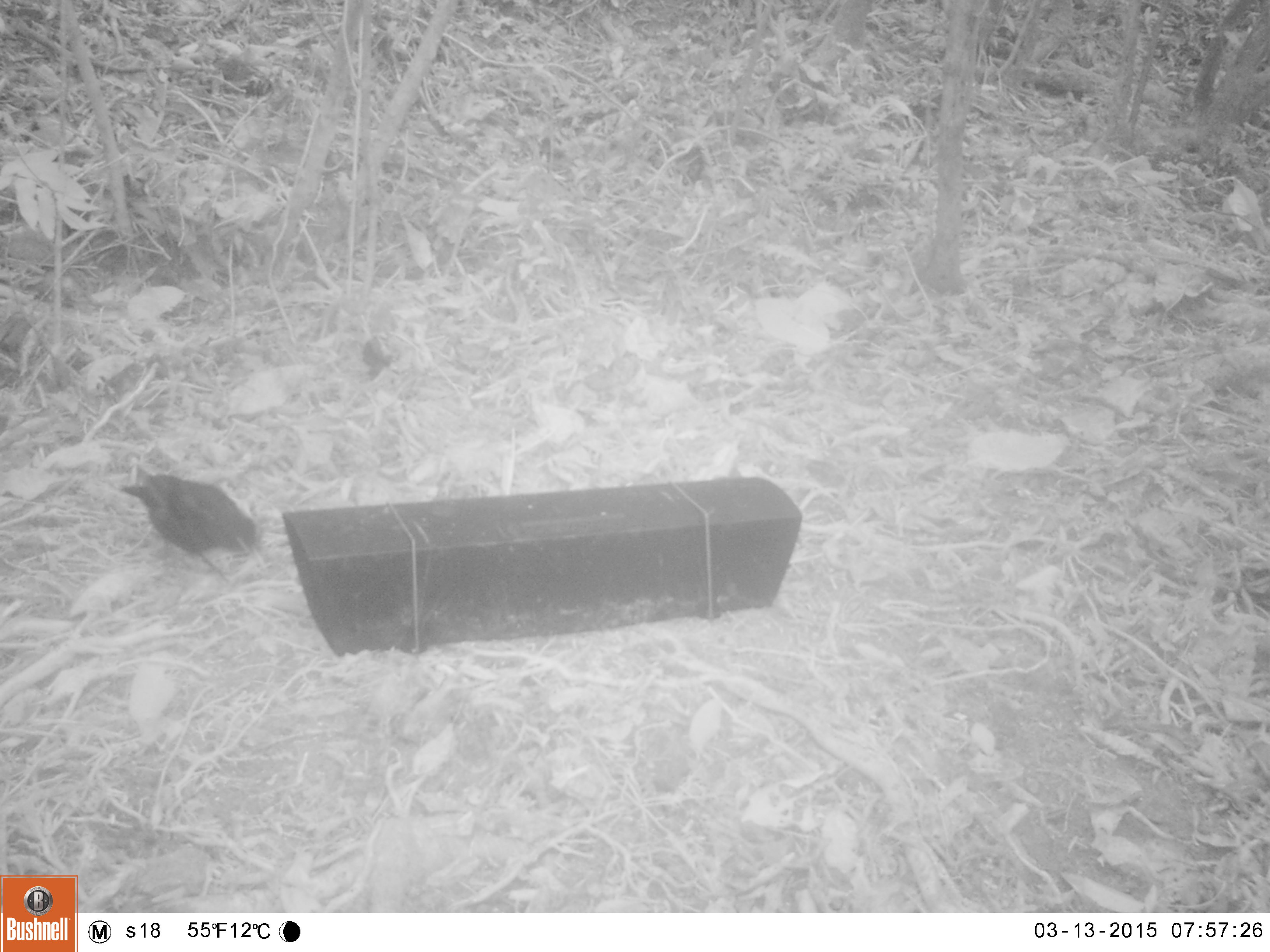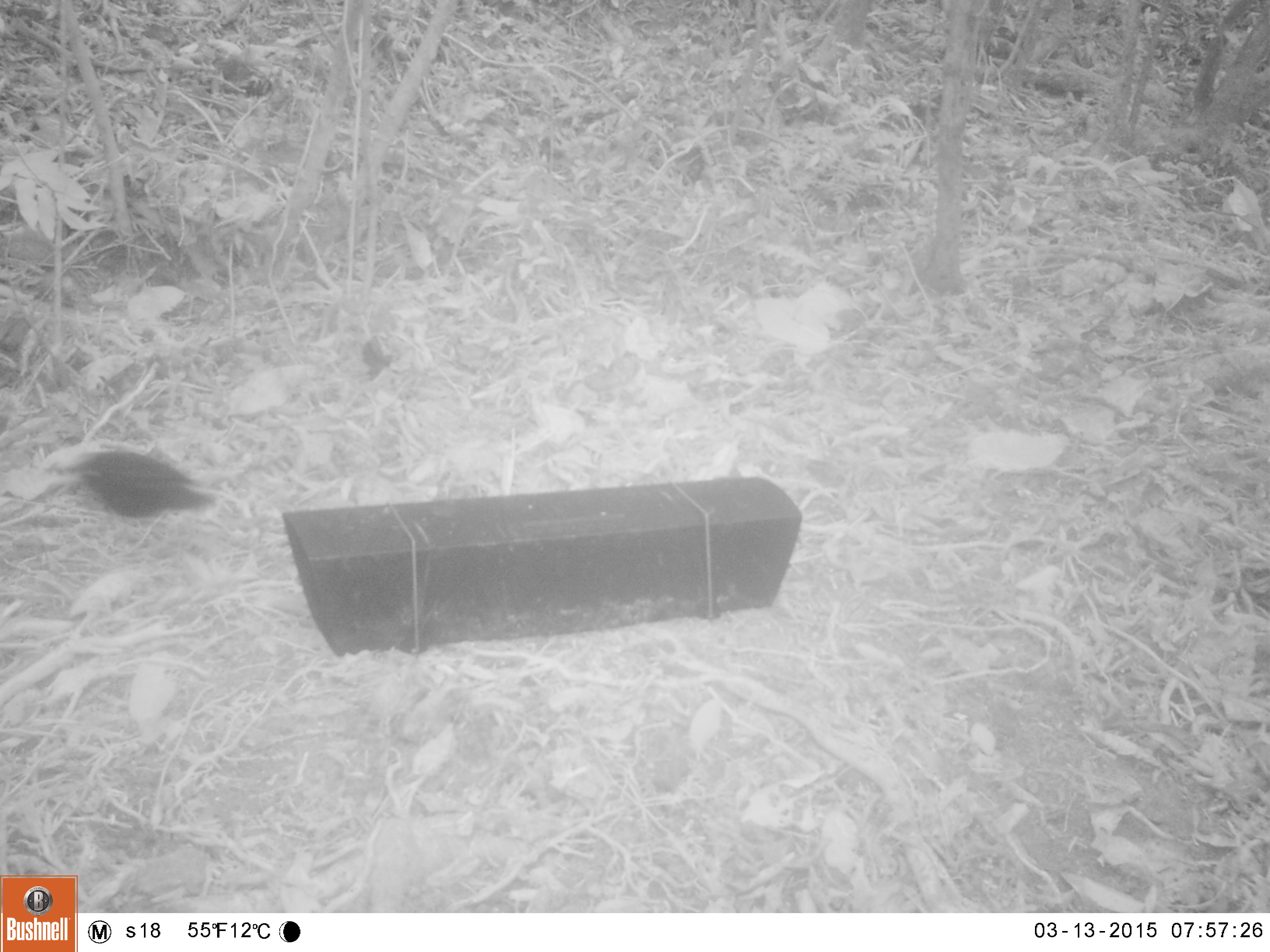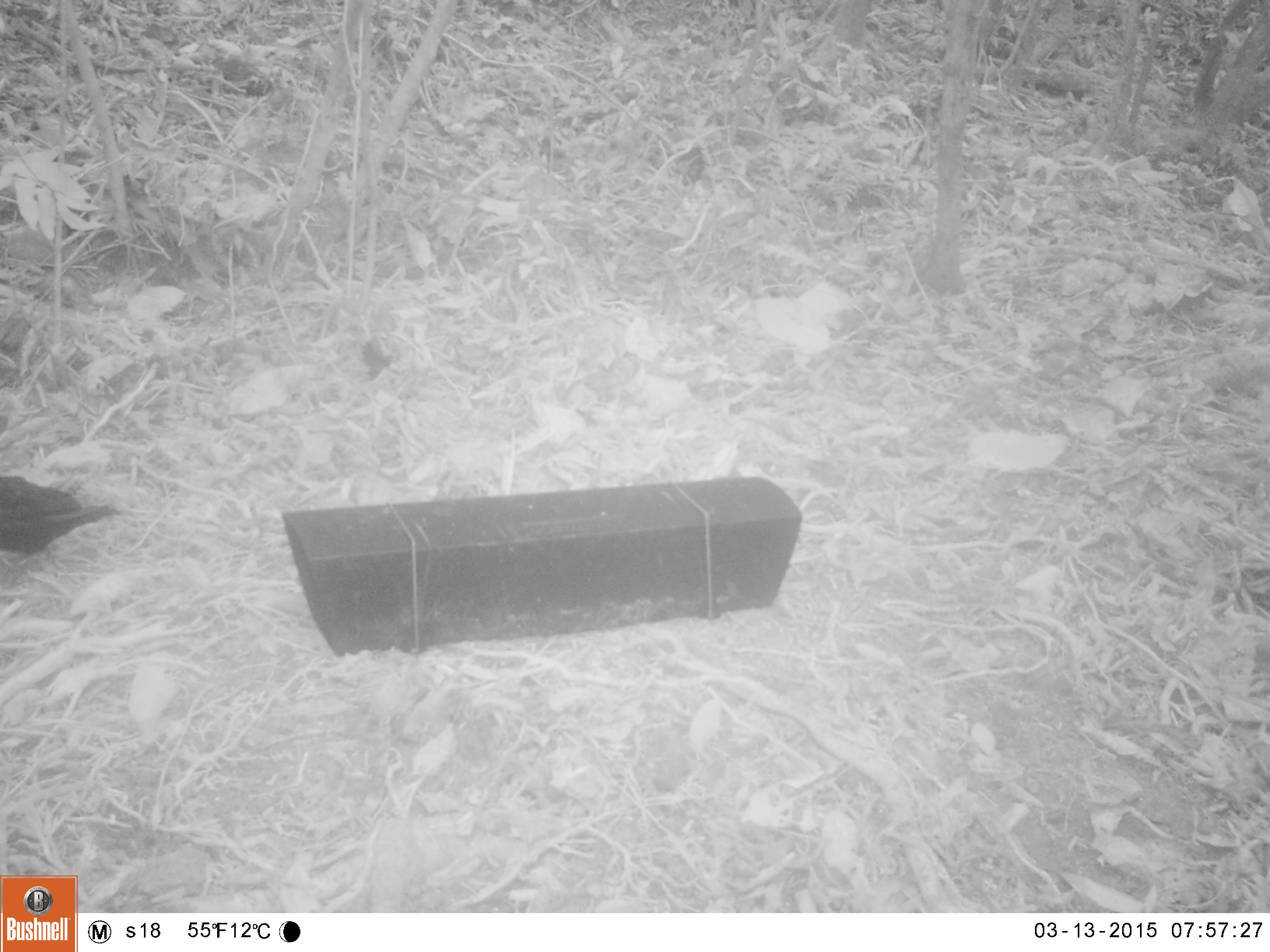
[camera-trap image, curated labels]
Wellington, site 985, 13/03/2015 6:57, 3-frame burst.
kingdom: Animalia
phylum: Chordata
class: Aves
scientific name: Aves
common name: bird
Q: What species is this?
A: Bird (Aves).